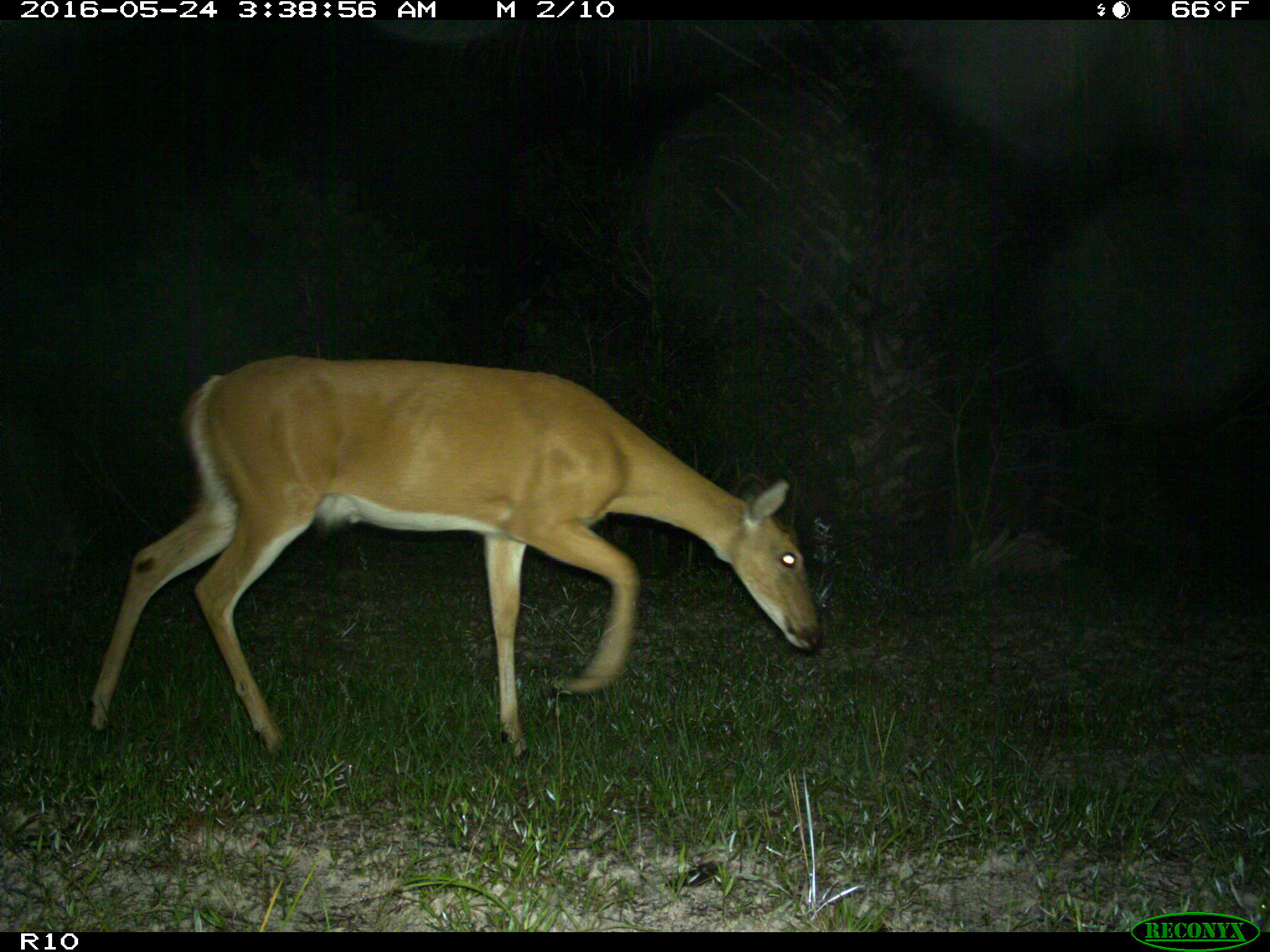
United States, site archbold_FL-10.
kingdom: Animalia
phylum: Chordata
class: Mammalia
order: Artiodactyla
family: Cervidae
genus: Odocoileus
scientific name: Odocoileus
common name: deer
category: unidentified deer